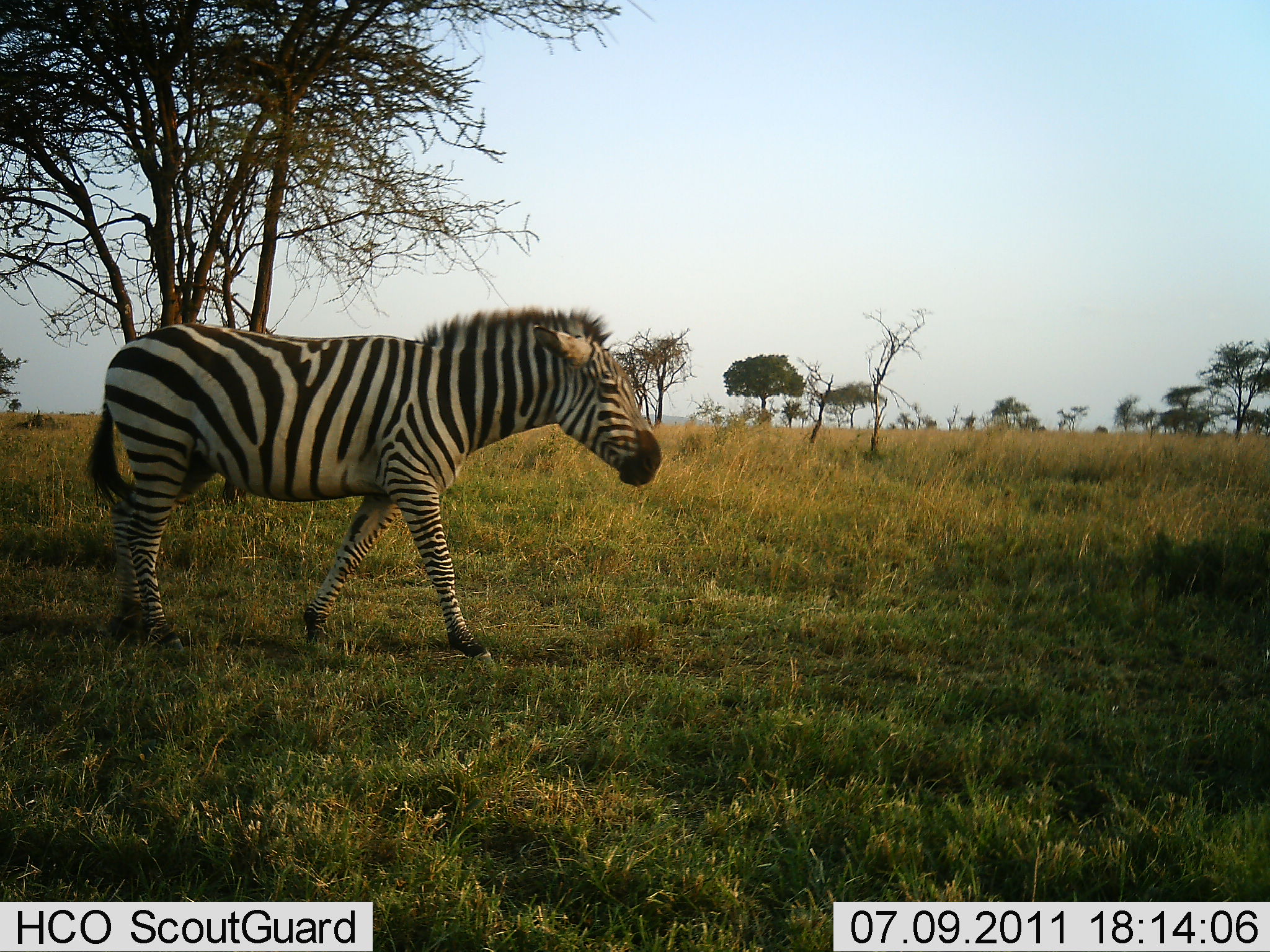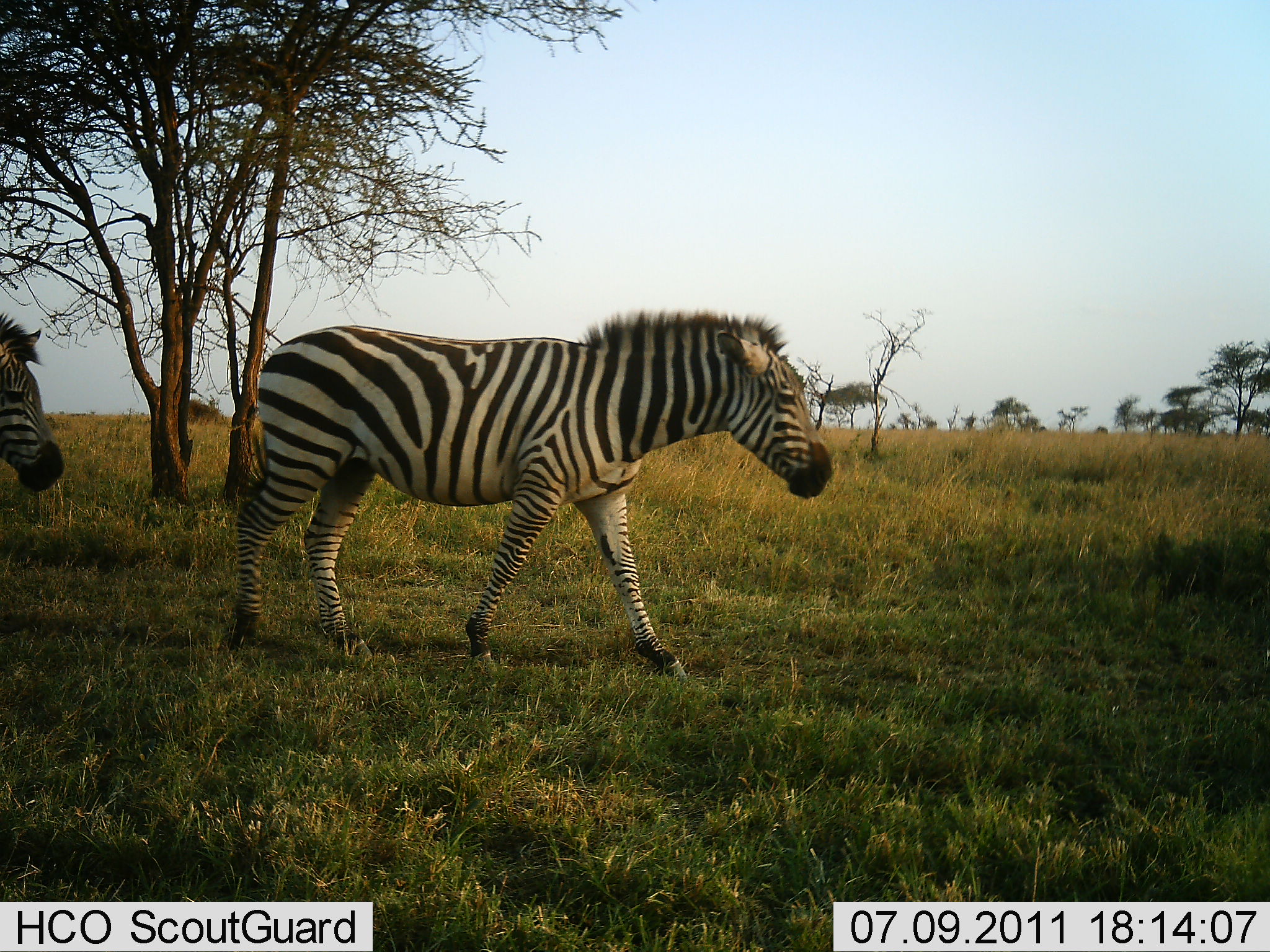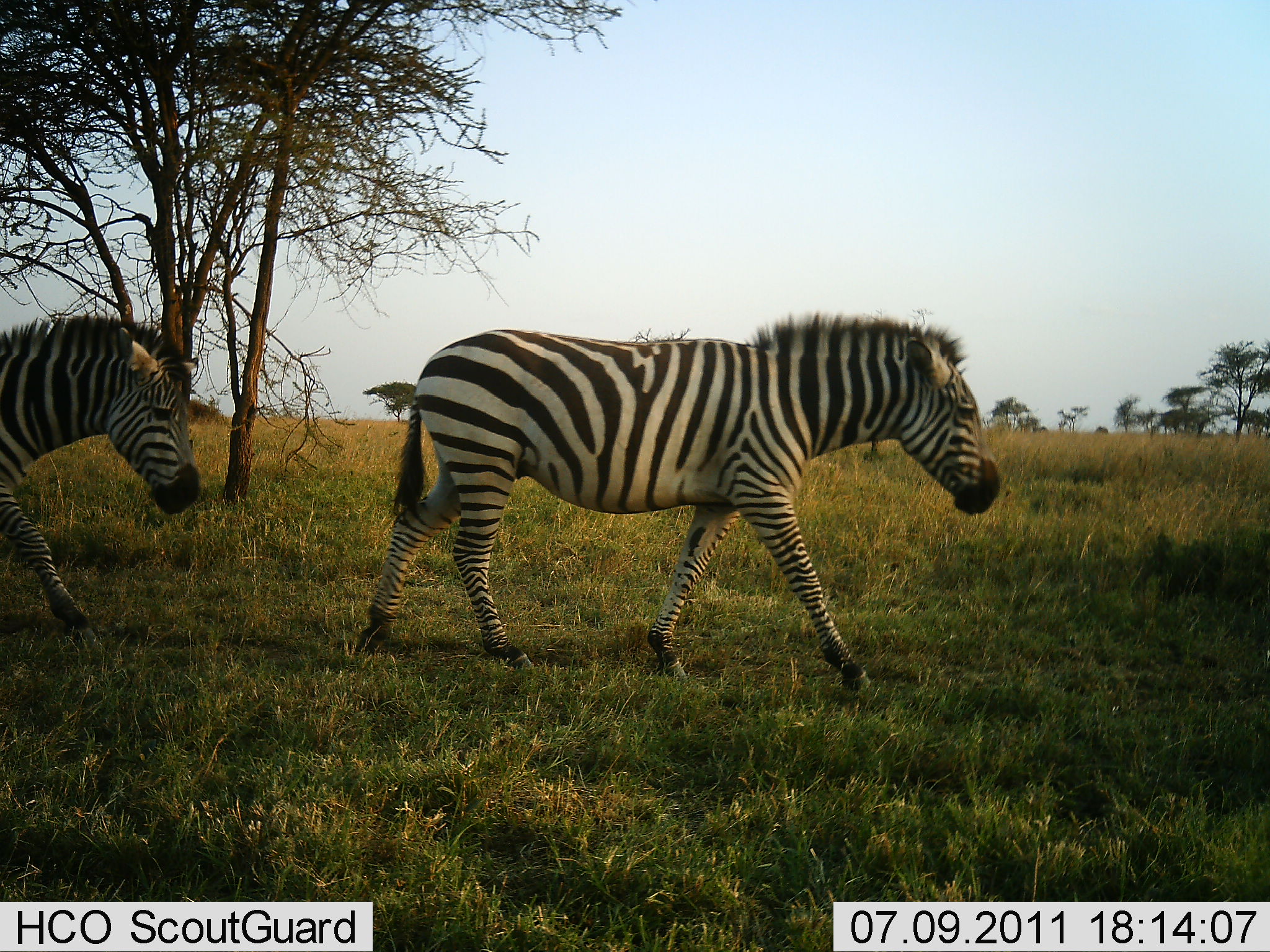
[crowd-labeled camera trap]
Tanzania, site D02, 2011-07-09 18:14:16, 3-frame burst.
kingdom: Animalia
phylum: Chordata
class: Mammalia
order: Perissodactyla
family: Equidae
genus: Equus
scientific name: Equus quagga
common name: plains zebra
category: zebra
Zebra (plains zebra) (Equus quagga), count 2. Behavior (volunteer vote fractions): standing 0%, resting 0%, moving 100%, interacting 0%. Young present (vote fraction): 0%. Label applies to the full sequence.